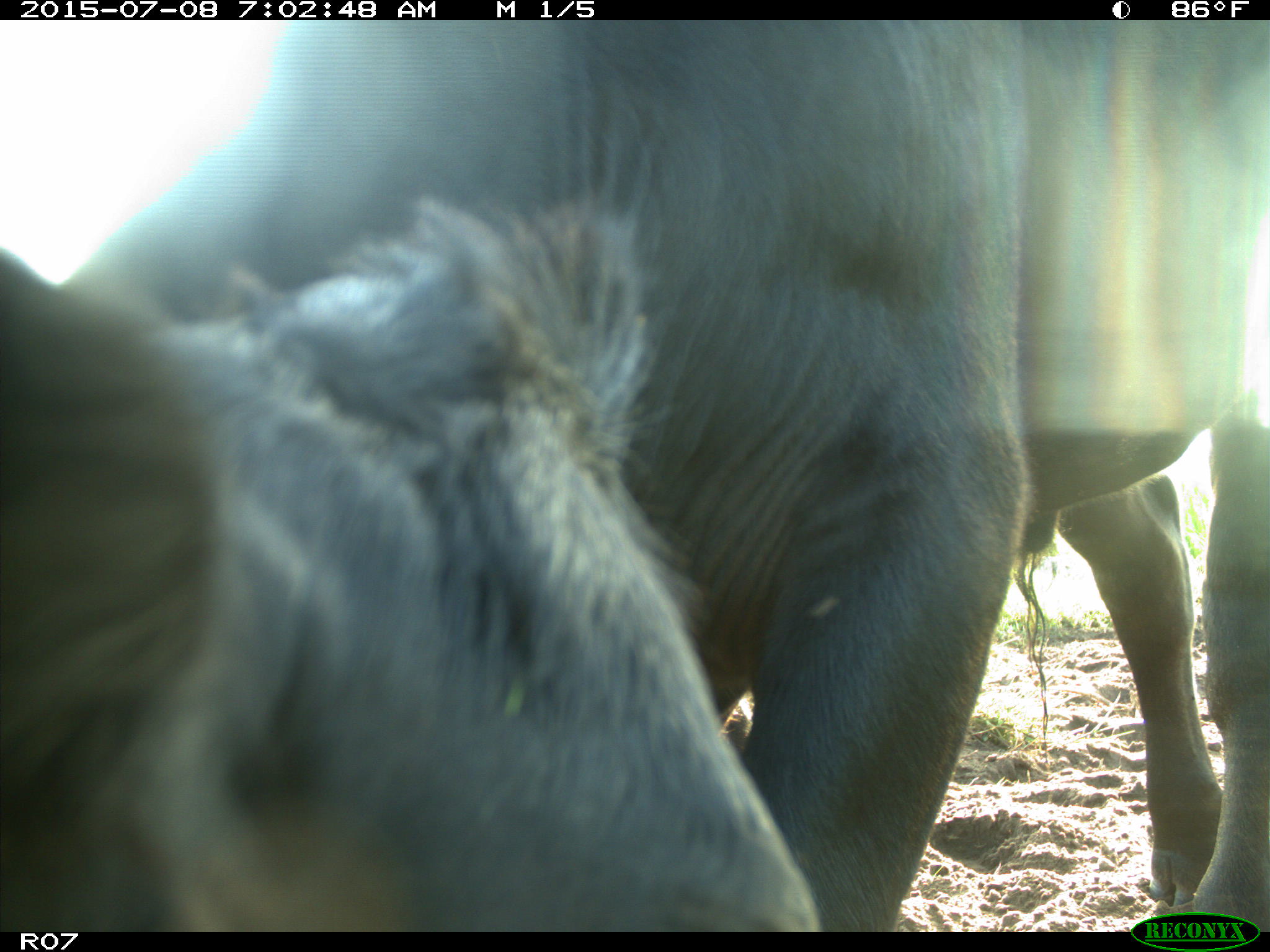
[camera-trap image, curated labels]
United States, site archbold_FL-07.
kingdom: Animalia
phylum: Chordata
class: Mammalia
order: Artiodactyla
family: Bovidae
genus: Bos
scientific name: Bos taurus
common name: domestic cow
Bos taurus (domestic cow).